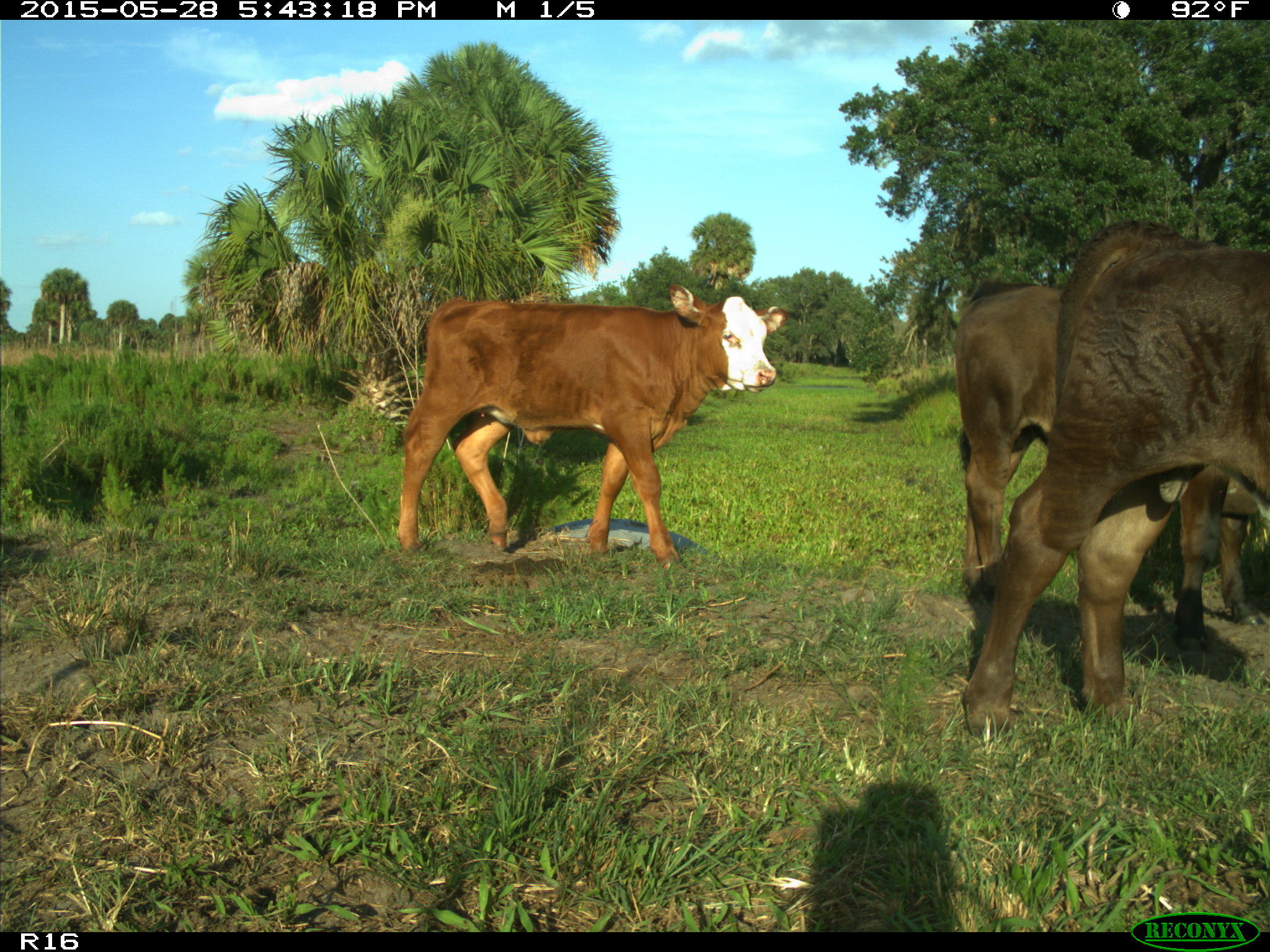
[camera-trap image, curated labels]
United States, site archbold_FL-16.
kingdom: Animalia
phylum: Chordata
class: Mammalia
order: Artiodactyla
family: Bovidae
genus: Bos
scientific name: Bos taurus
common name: domestic cow